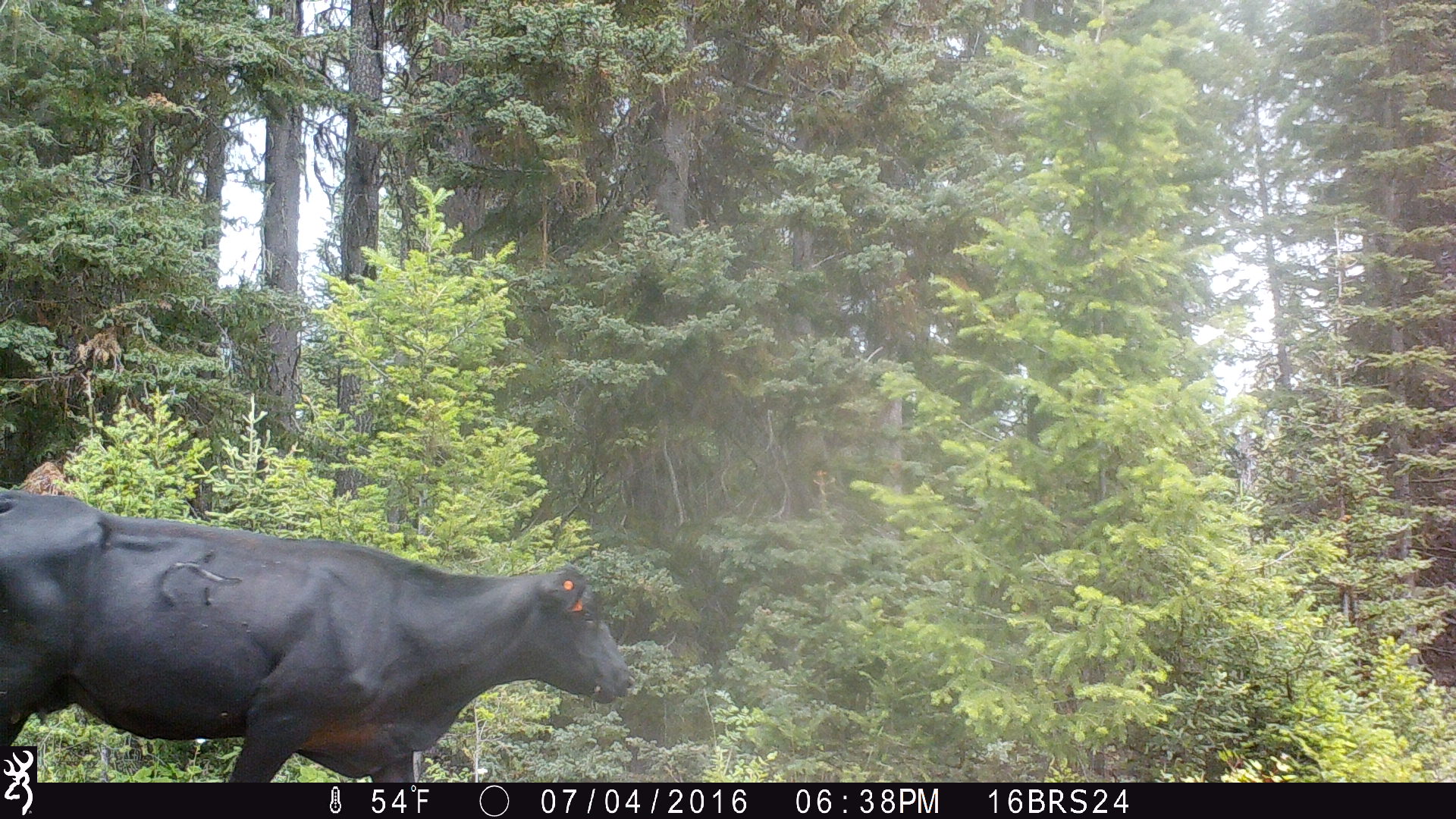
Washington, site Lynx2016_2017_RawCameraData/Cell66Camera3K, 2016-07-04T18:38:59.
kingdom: Animalia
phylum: Chordata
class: Mammalia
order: Artiodactyla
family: Bovidae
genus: Bos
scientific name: Bos taurus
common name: domestic cattle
Domestic cattle (Bos taurus). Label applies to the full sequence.